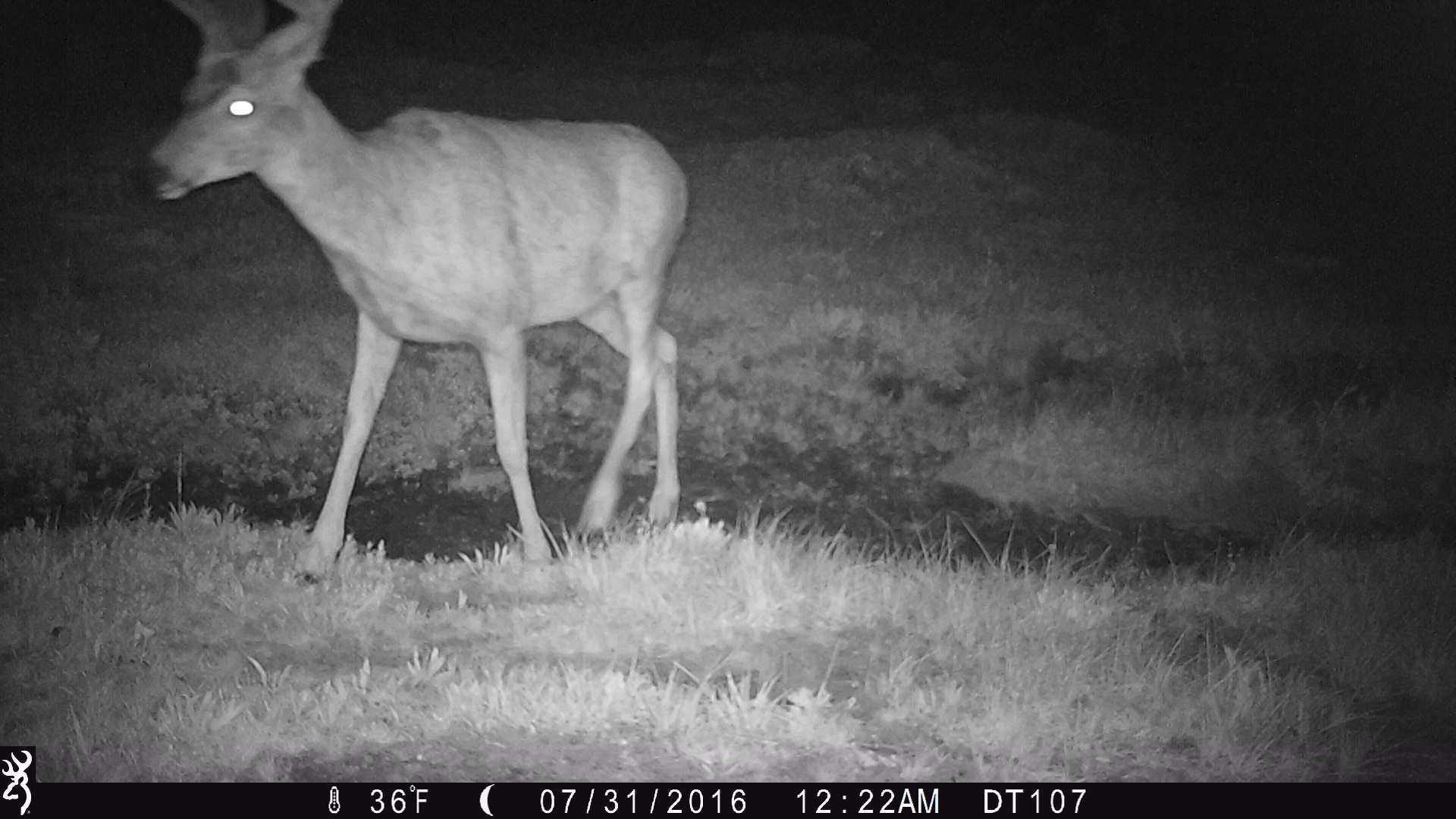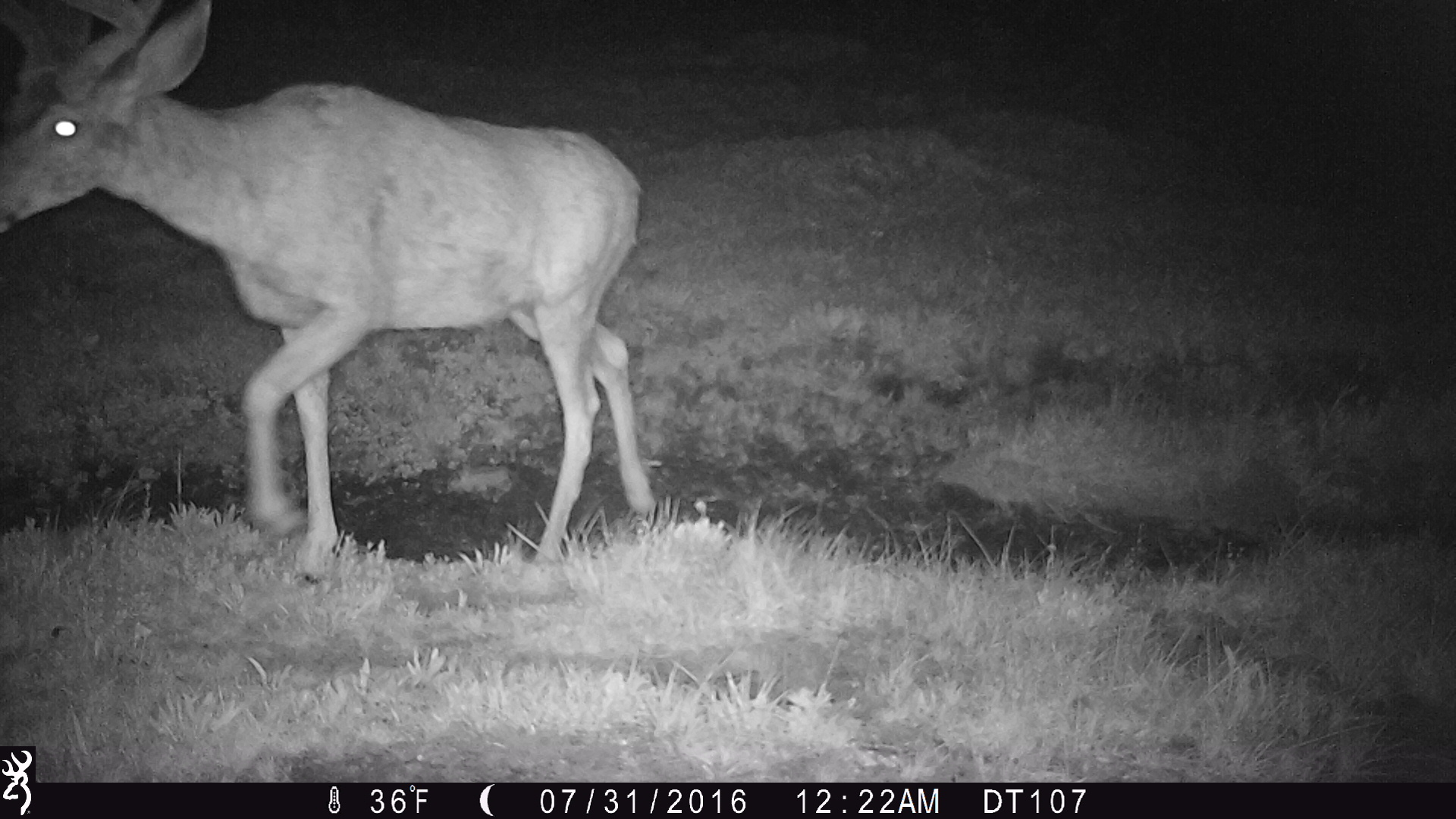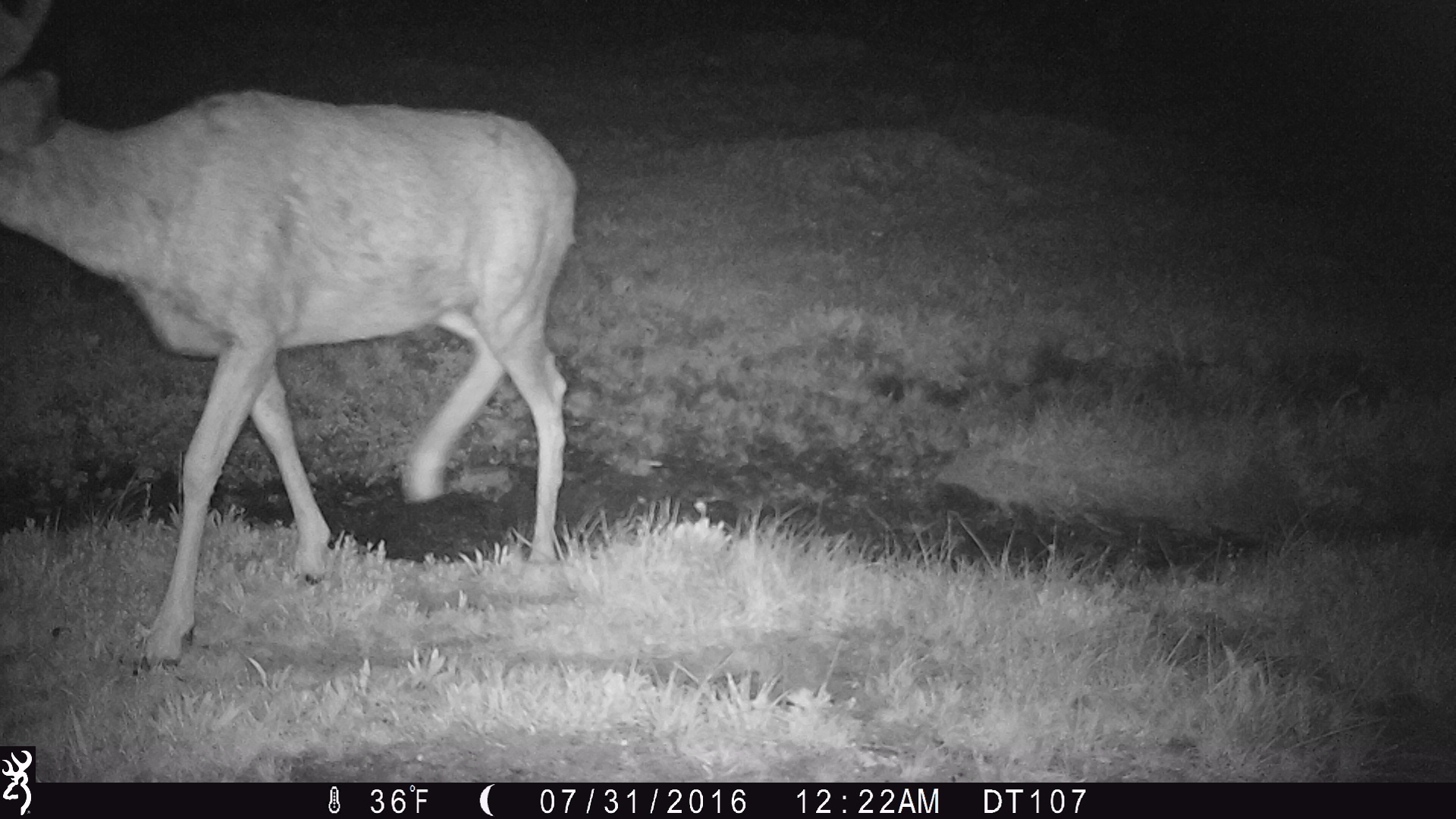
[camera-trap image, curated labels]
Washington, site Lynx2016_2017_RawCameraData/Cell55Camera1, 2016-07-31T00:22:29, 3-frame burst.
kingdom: Animalia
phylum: Chordata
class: Mammalia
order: Artiodactyla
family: Cervidae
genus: Odocoileus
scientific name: Odocoileus hemionus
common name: mule deer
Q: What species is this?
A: Odocoileus hemionus (mule deer).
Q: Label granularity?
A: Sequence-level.